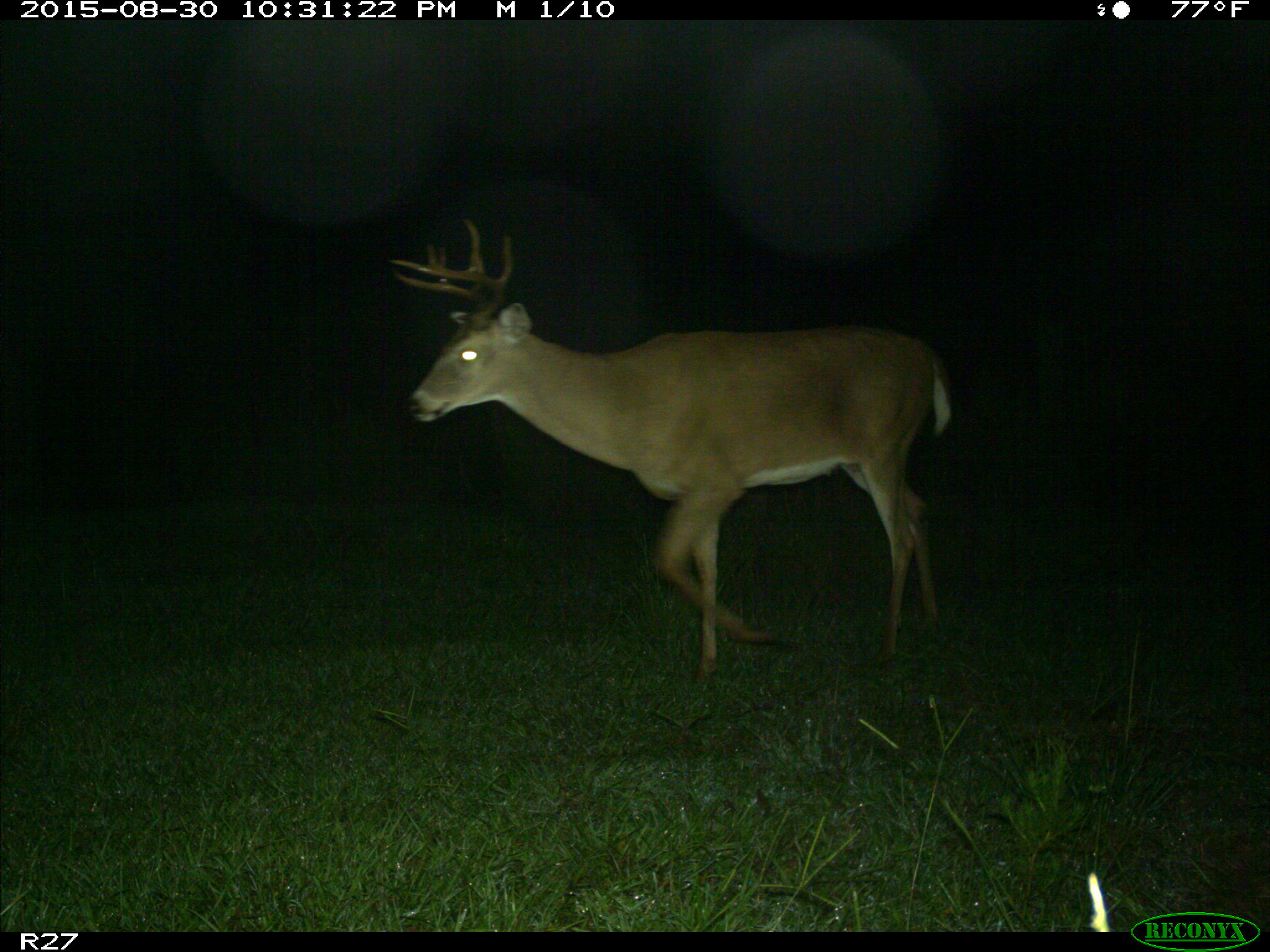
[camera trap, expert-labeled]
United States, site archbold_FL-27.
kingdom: Animalia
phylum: Chordata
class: Mammalia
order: Artiodactyla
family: Cervidae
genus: Odocoileus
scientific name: Odocoileus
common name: deer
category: unidentified deer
Unidentified deer (deer) (Odocoileus).